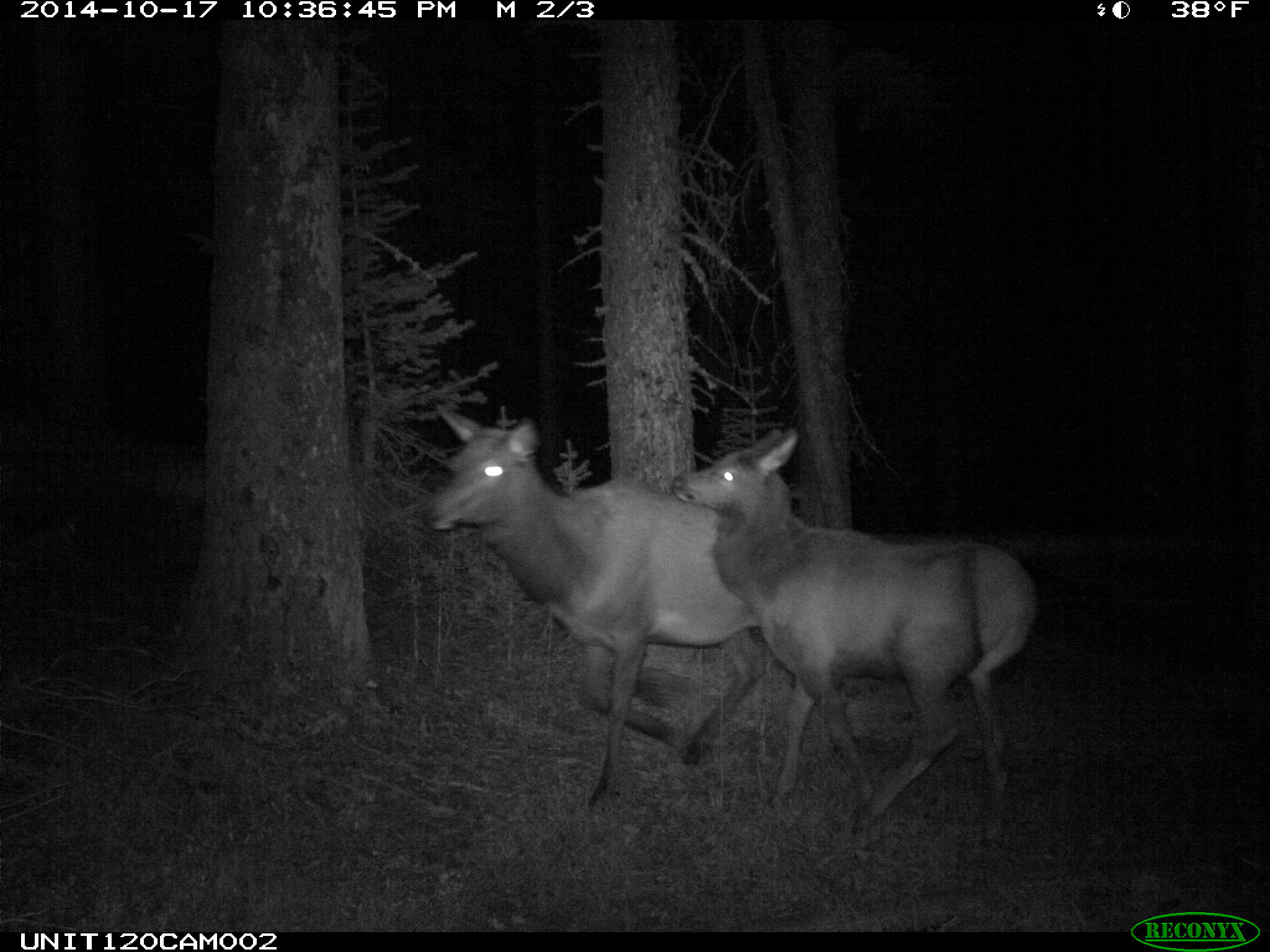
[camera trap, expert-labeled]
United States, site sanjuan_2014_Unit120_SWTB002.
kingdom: Animalia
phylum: Chordata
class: Mammalia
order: Artiodactyla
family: Cervidae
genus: Cervus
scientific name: Cervus elaphus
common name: red deer